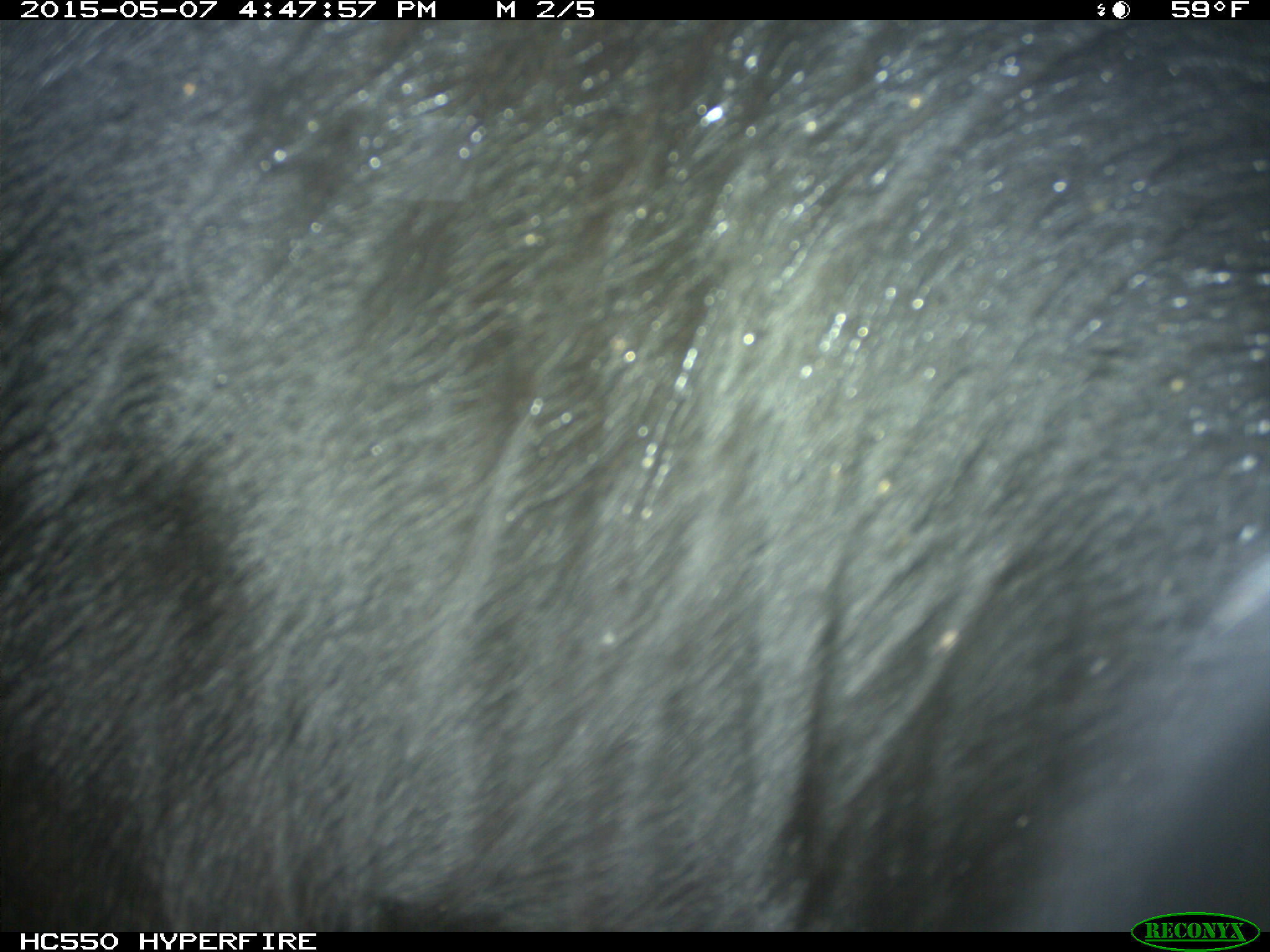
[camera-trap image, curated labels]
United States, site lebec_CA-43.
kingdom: Animalia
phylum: Chordata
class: Mammalia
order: Artiodactyla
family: Bovidae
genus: Bos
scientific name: Bos taurus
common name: domestic cow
Bos taurus (domestic cow).